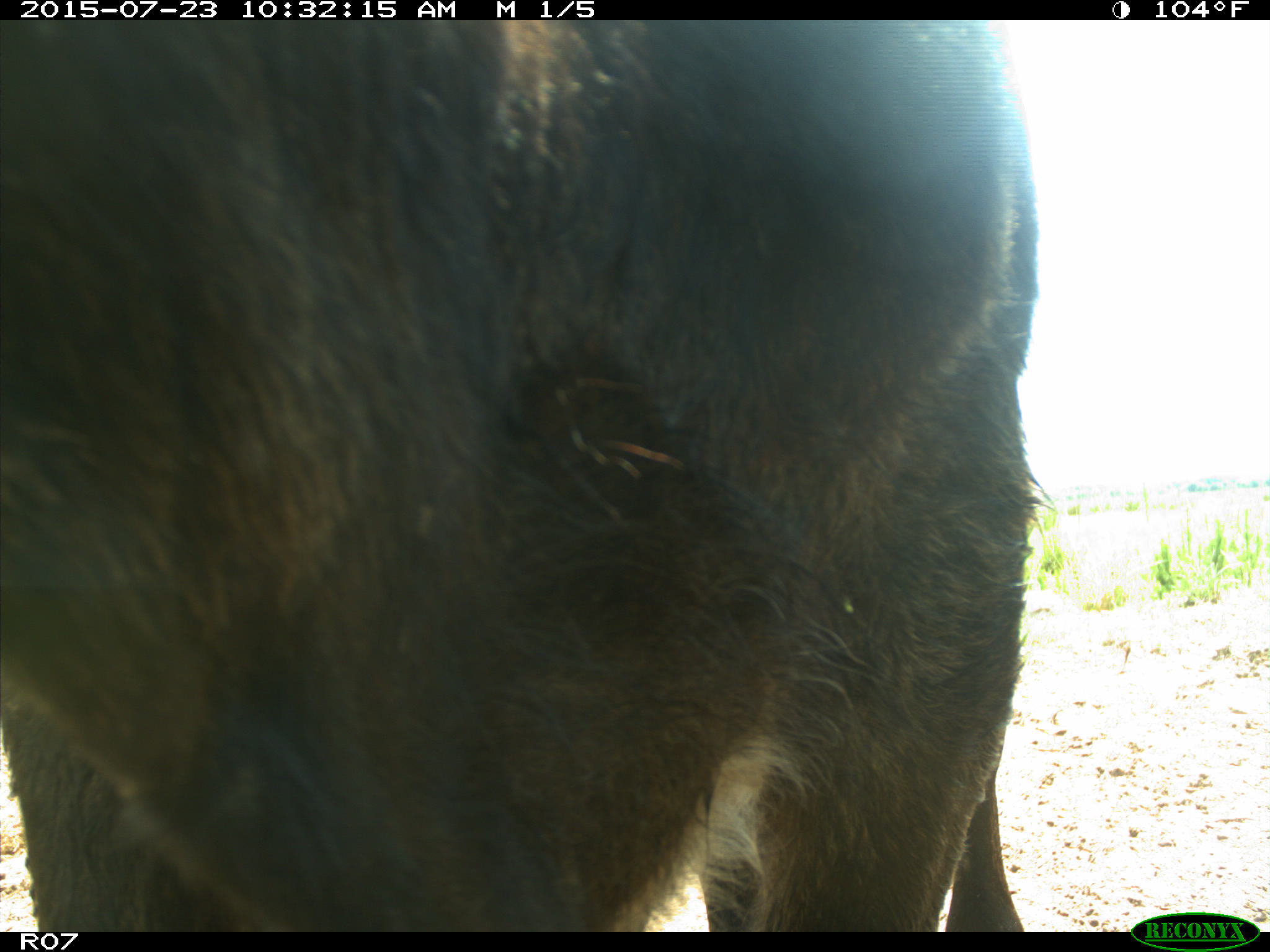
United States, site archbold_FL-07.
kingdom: Animalia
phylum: Chordata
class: Mammalia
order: Artiodactyla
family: Bovidae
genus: Bos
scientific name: Bos taurus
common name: domestic cow